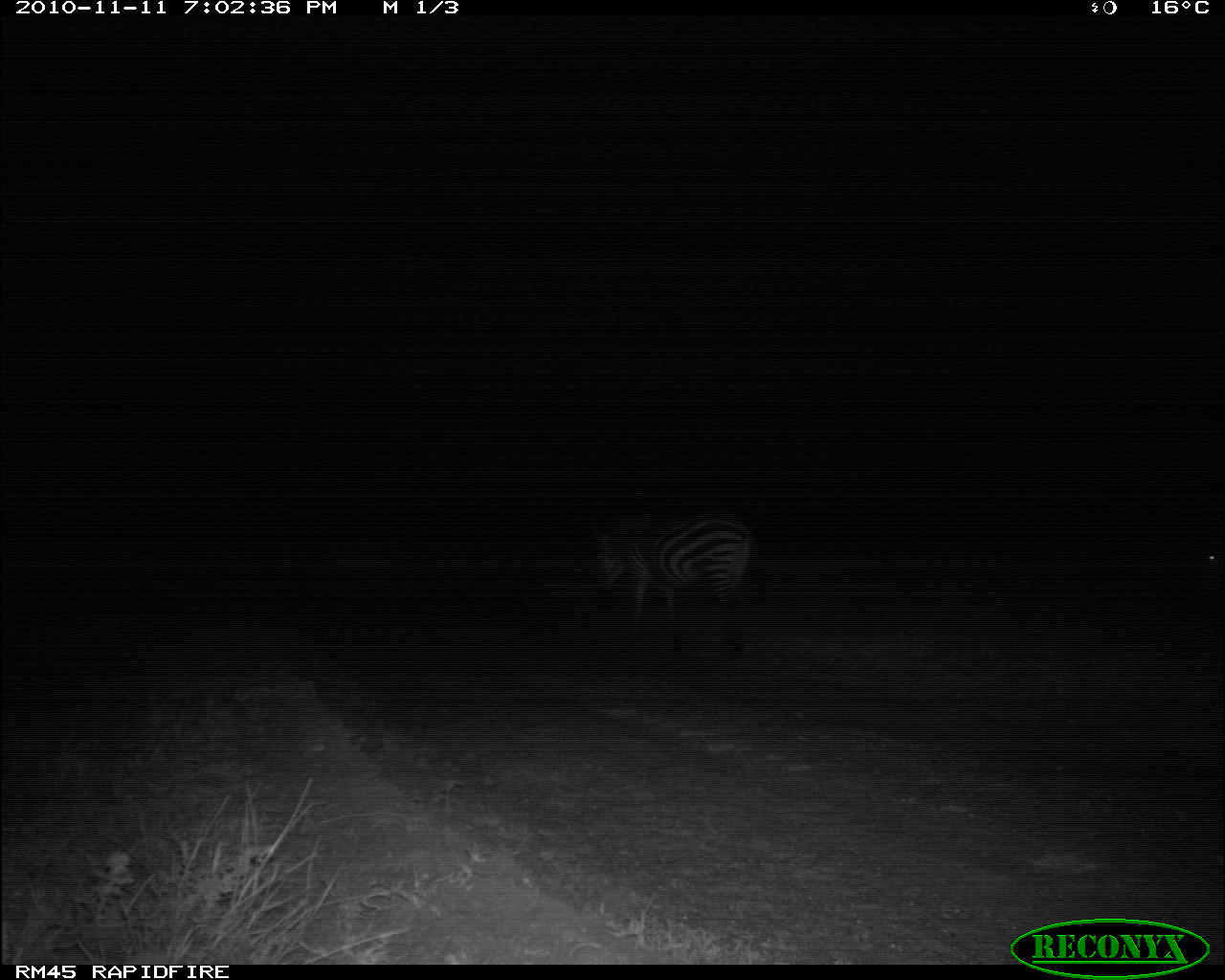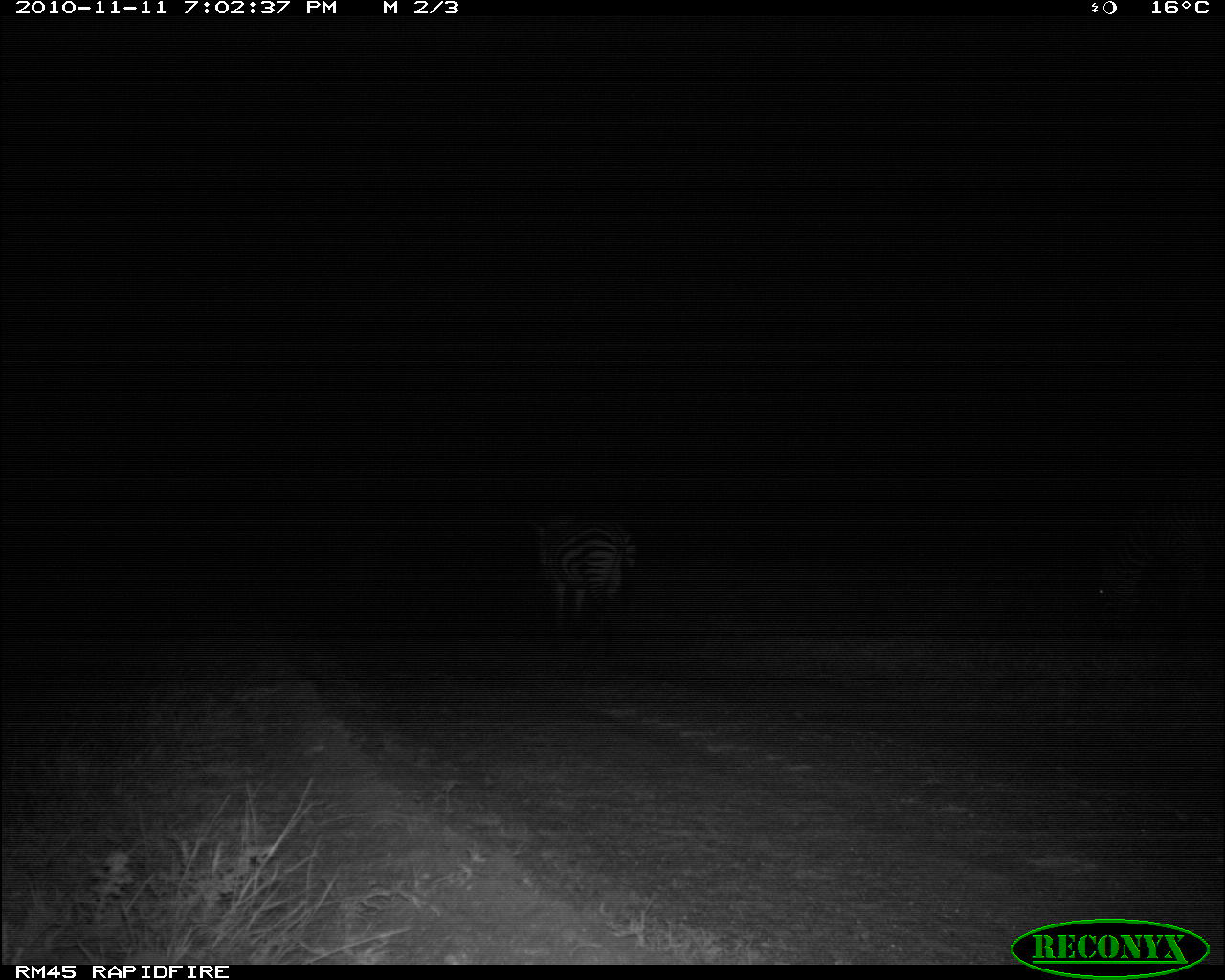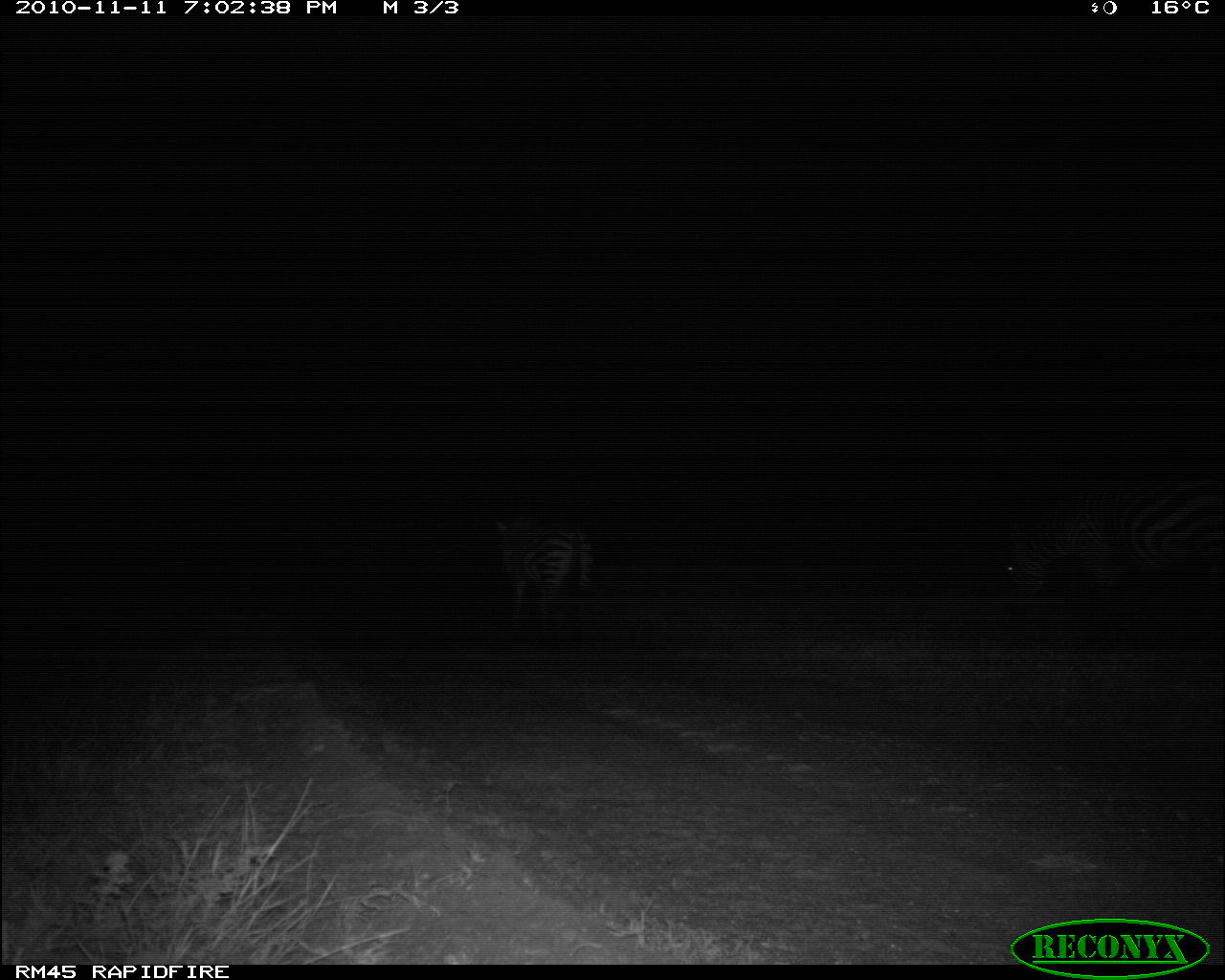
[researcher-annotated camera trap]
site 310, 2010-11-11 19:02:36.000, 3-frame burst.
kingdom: Animalia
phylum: Chordata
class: Mammalia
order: Perissodactyla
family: Equidae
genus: Equus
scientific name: Equus quagga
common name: plains zebra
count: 2